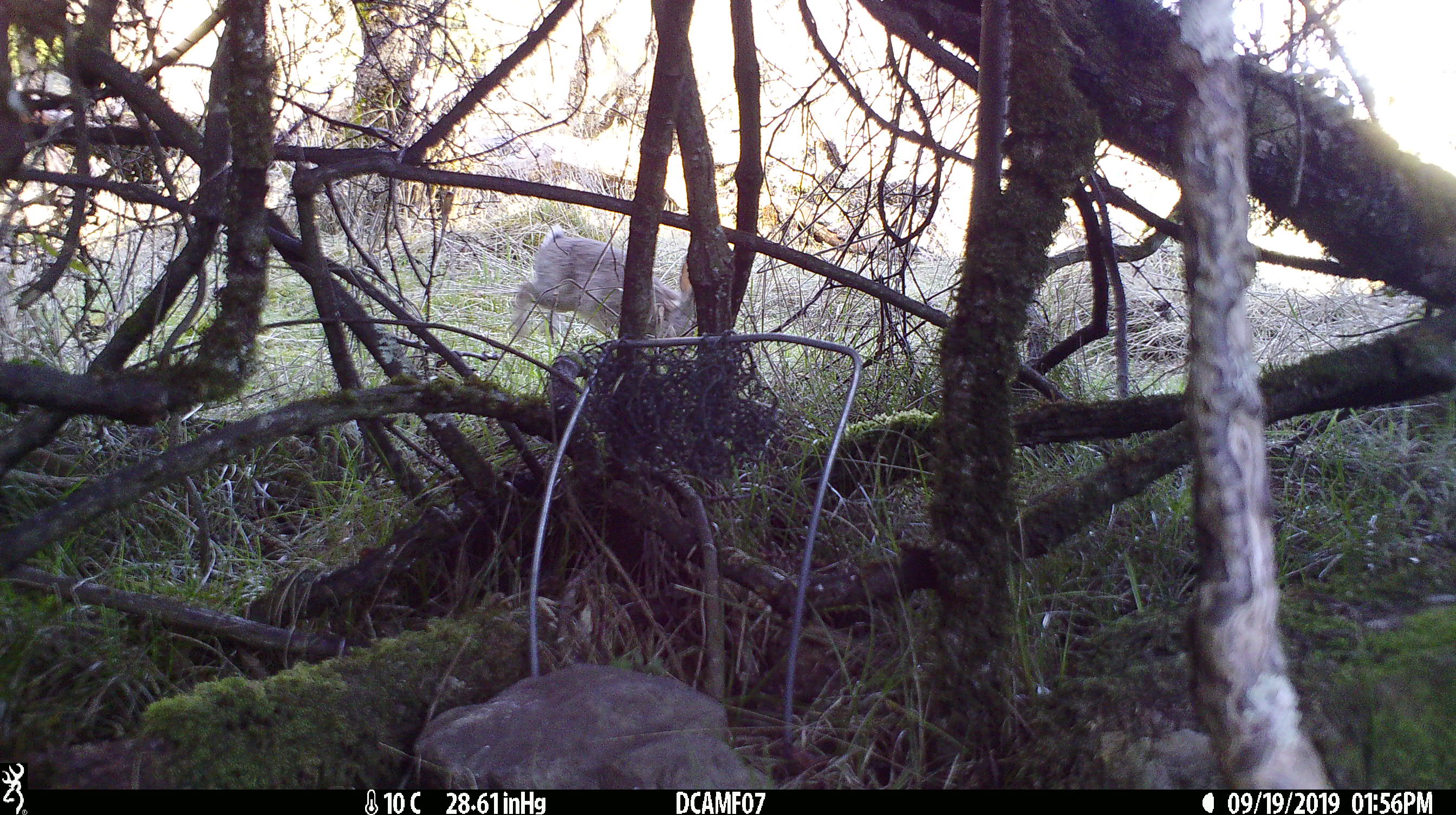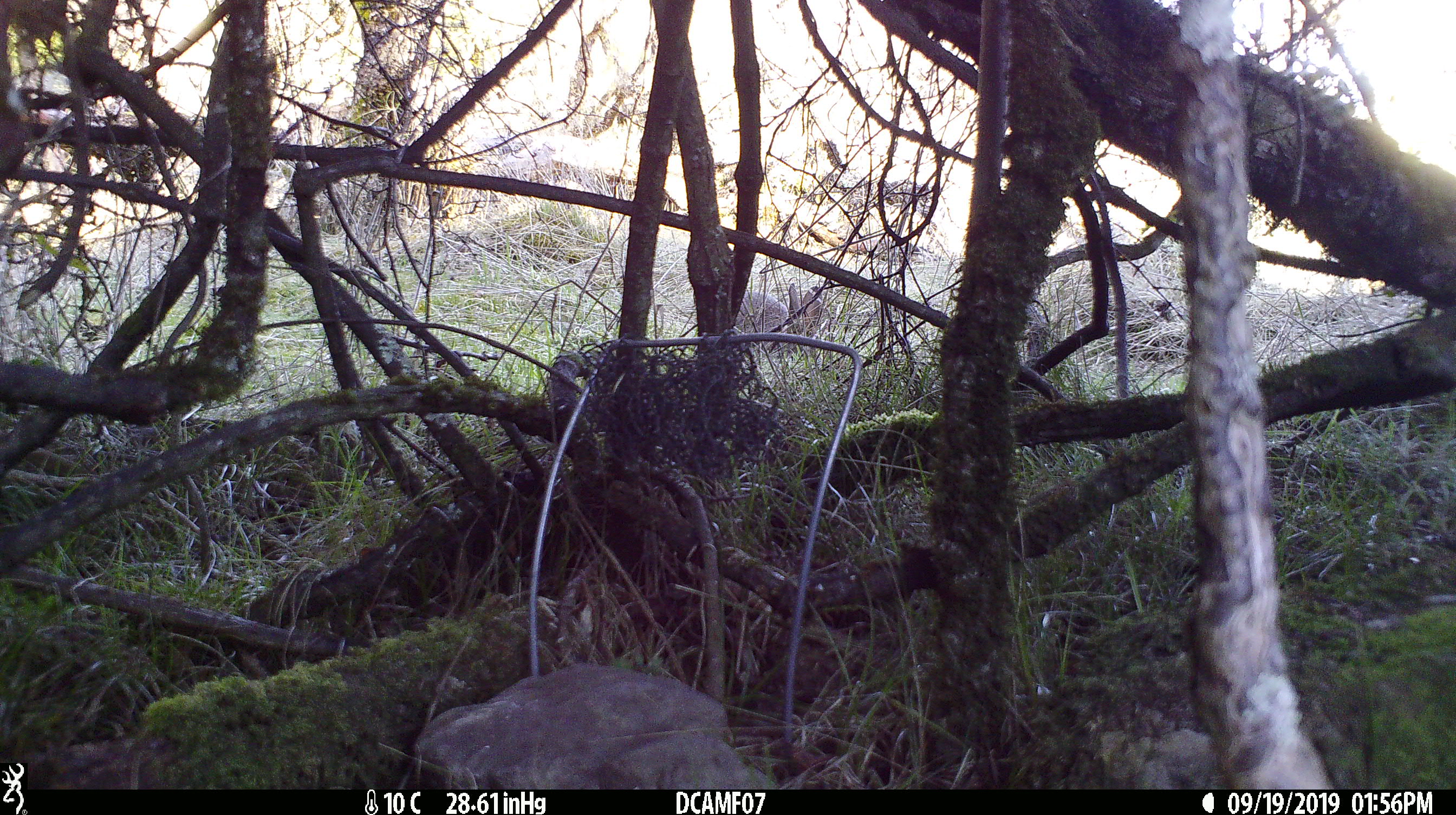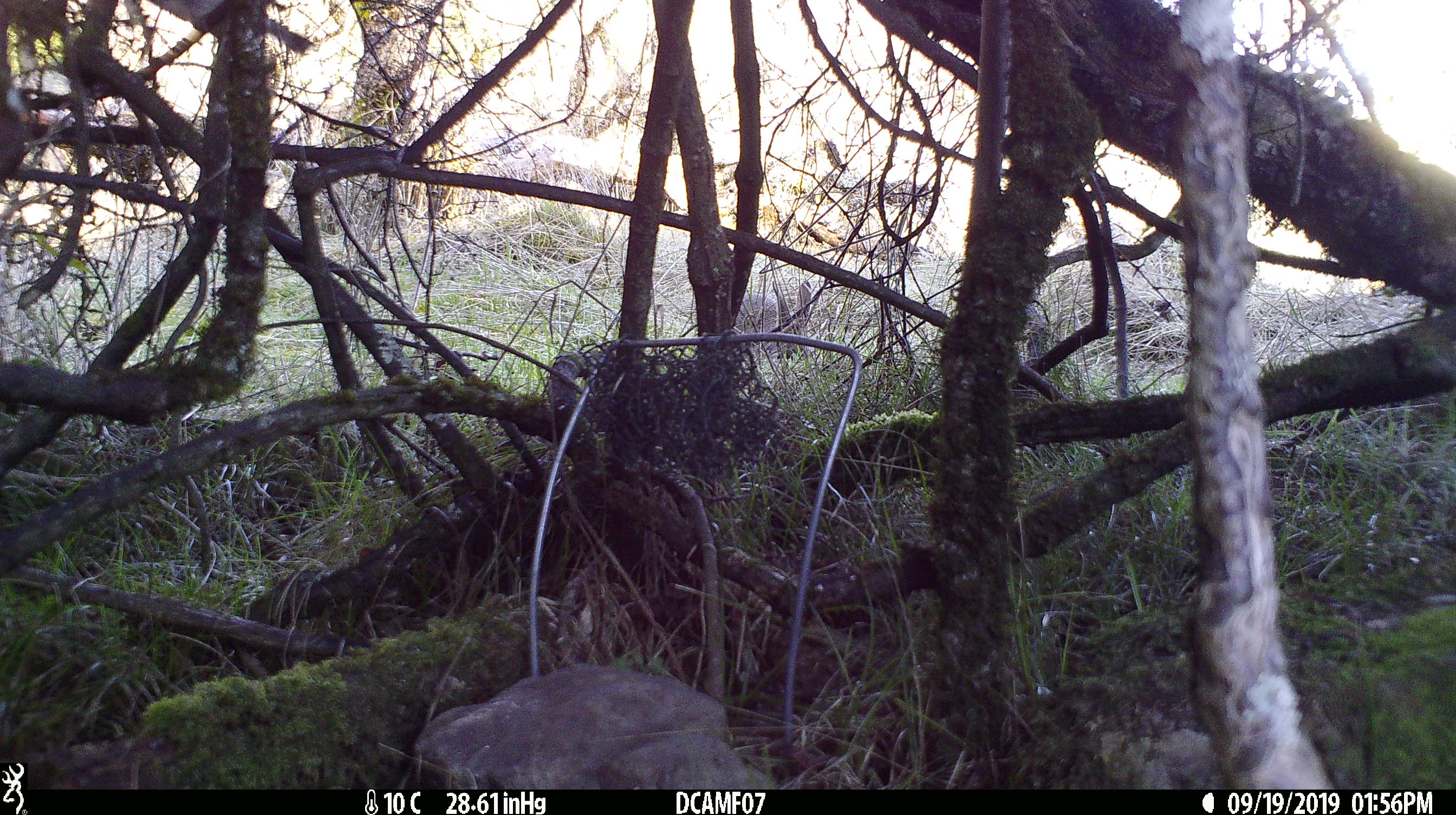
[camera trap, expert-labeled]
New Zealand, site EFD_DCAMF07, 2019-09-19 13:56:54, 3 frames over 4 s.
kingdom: Animalia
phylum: Chordata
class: Mammalia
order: Lagomorpha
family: Leporidae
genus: Oryctolagus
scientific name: Oryctolagus cuniculus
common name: european rabbit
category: rabbit